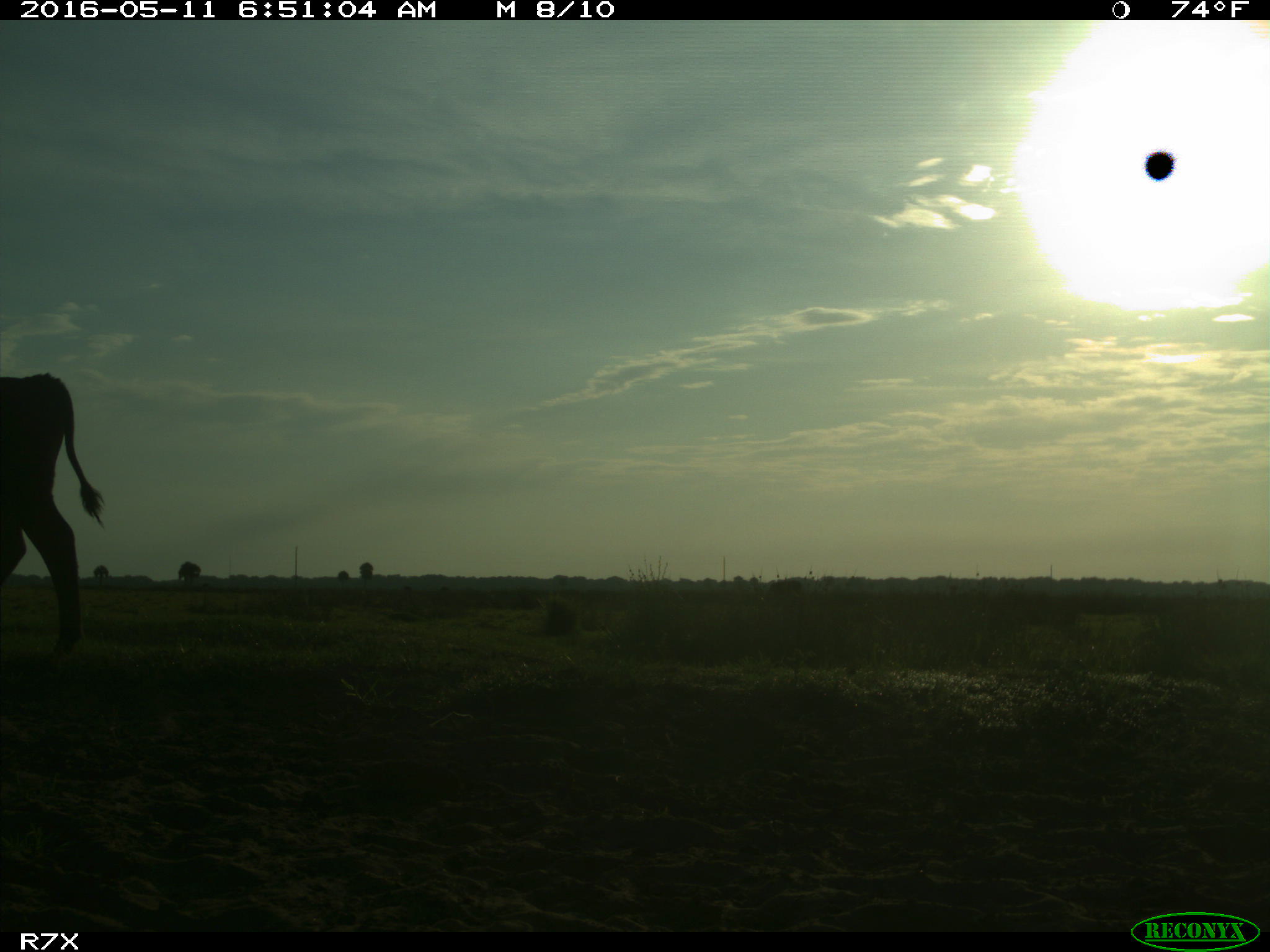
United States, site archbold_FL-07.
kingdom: Animalia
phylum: Chordata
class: Mammalia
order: Artiodactyla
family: Bovidae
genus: Bos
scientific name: Bos taurus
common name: domestic cow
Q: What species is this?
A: Bos taurus (domestic cow).